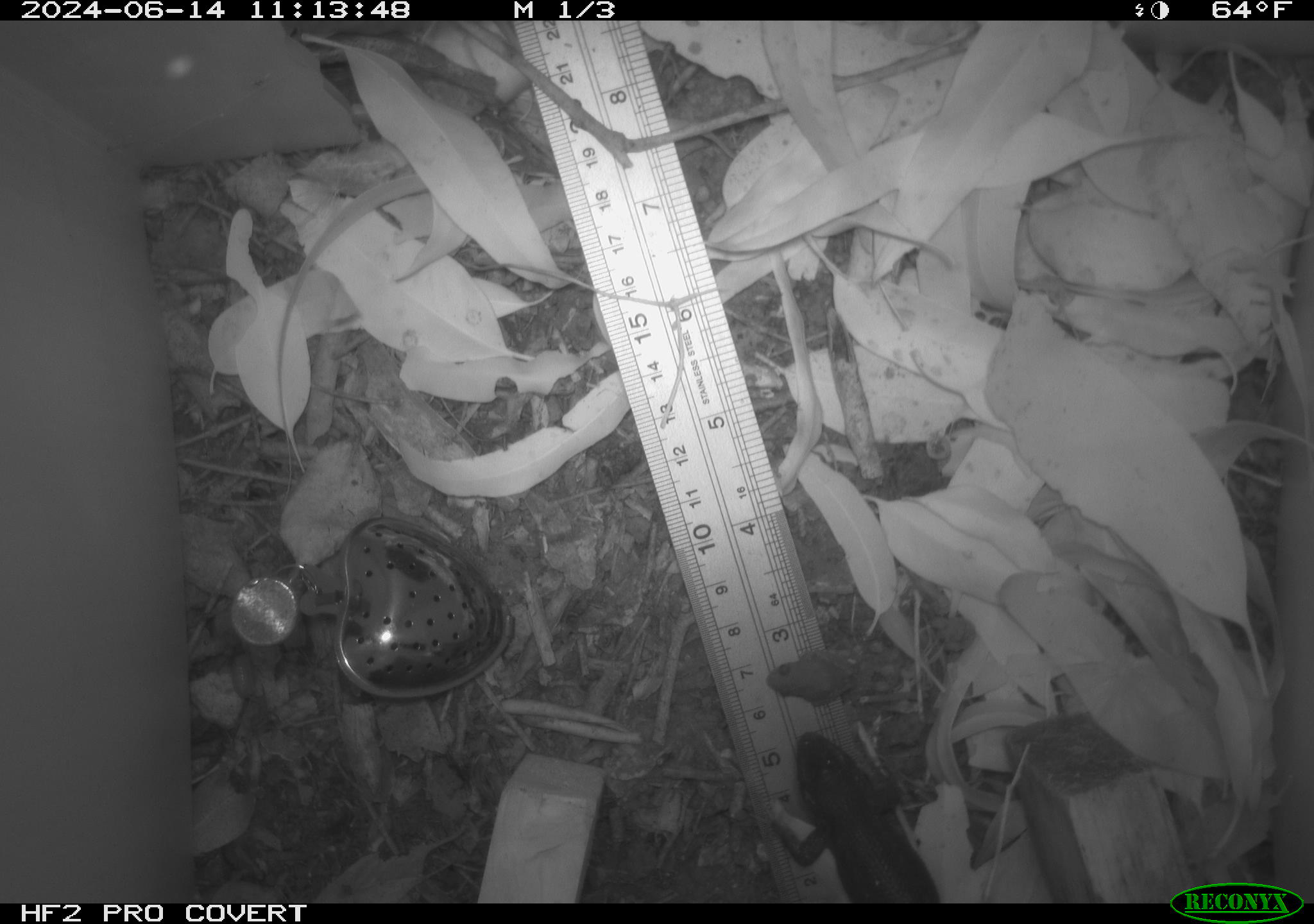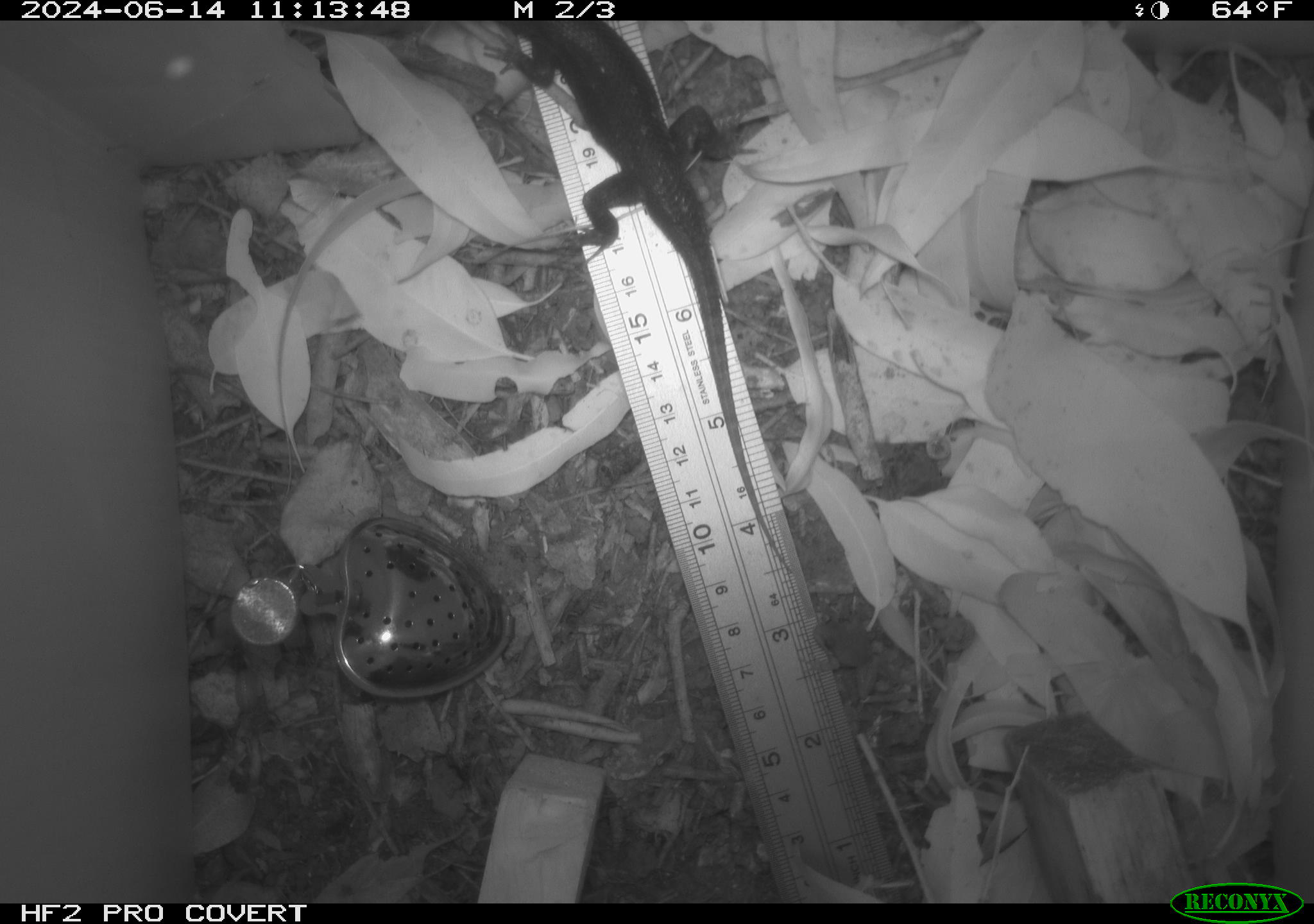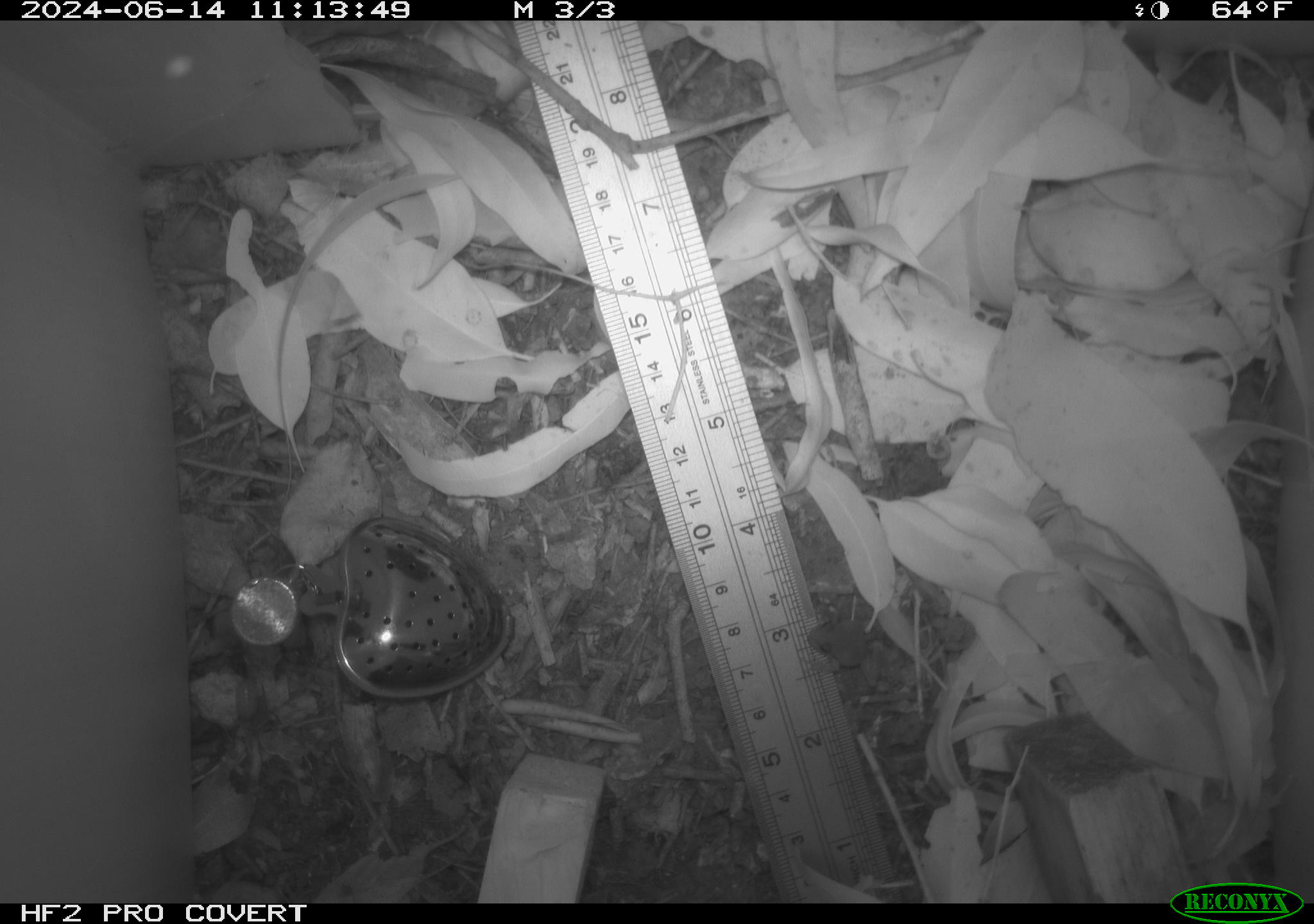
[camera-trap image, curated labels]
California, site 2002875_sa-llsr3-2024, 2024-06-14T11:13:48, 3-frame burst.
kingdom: Animalia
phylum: Chordata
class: Reptilia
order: Squamata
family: Phrynosomatidae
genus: Sceloporus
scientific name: Sceloporus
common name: spiny lizards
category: sceloporus species